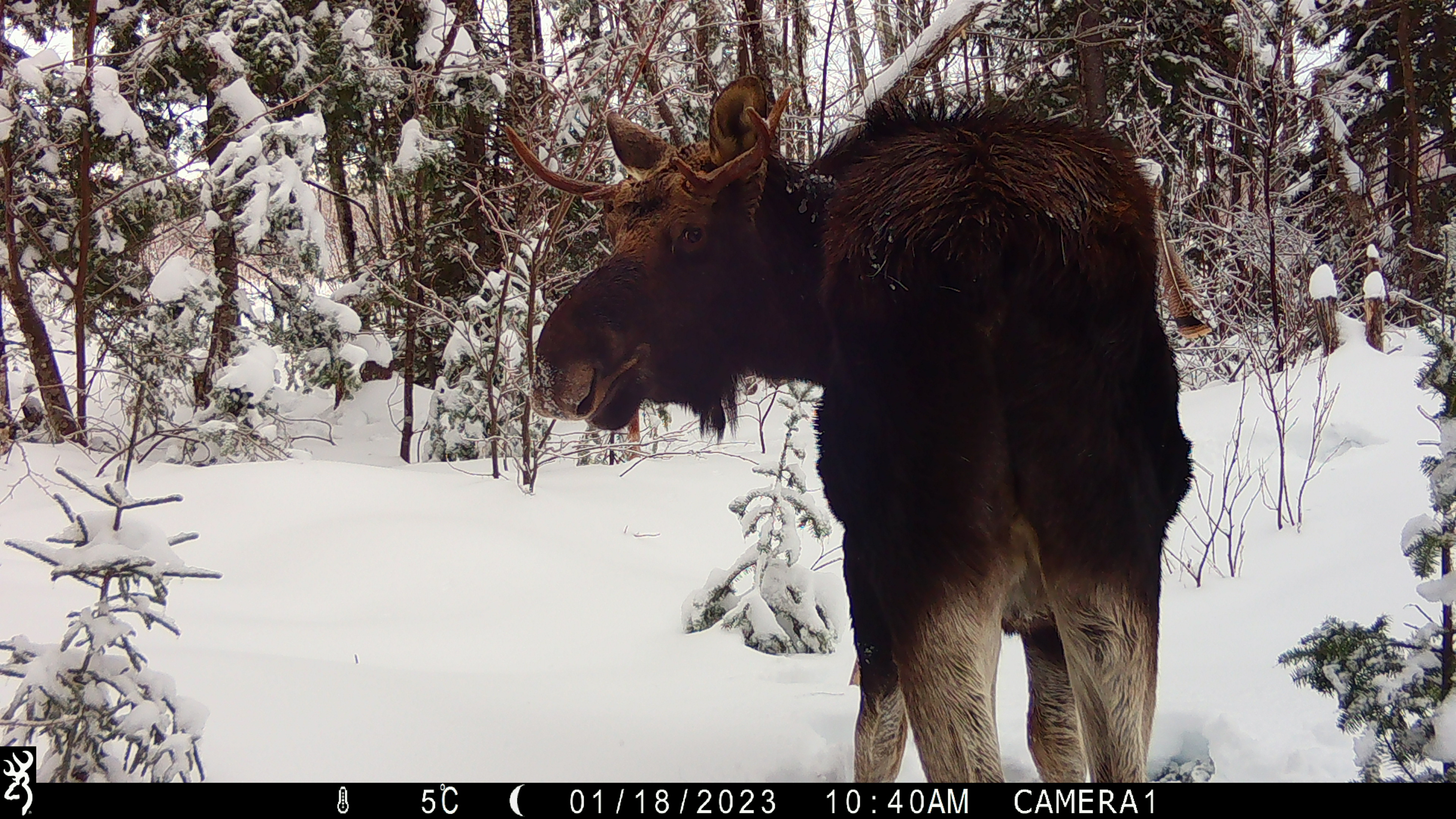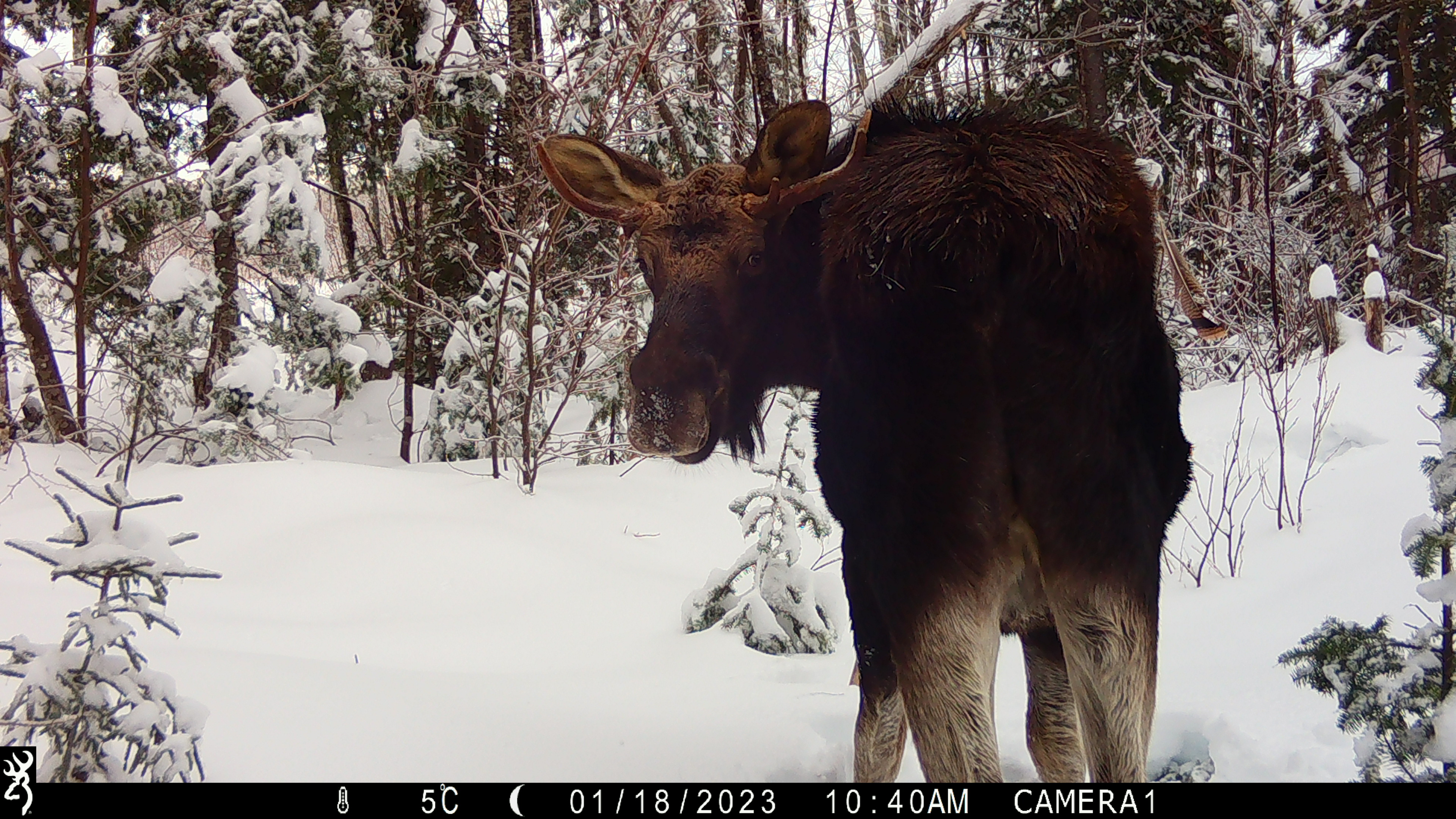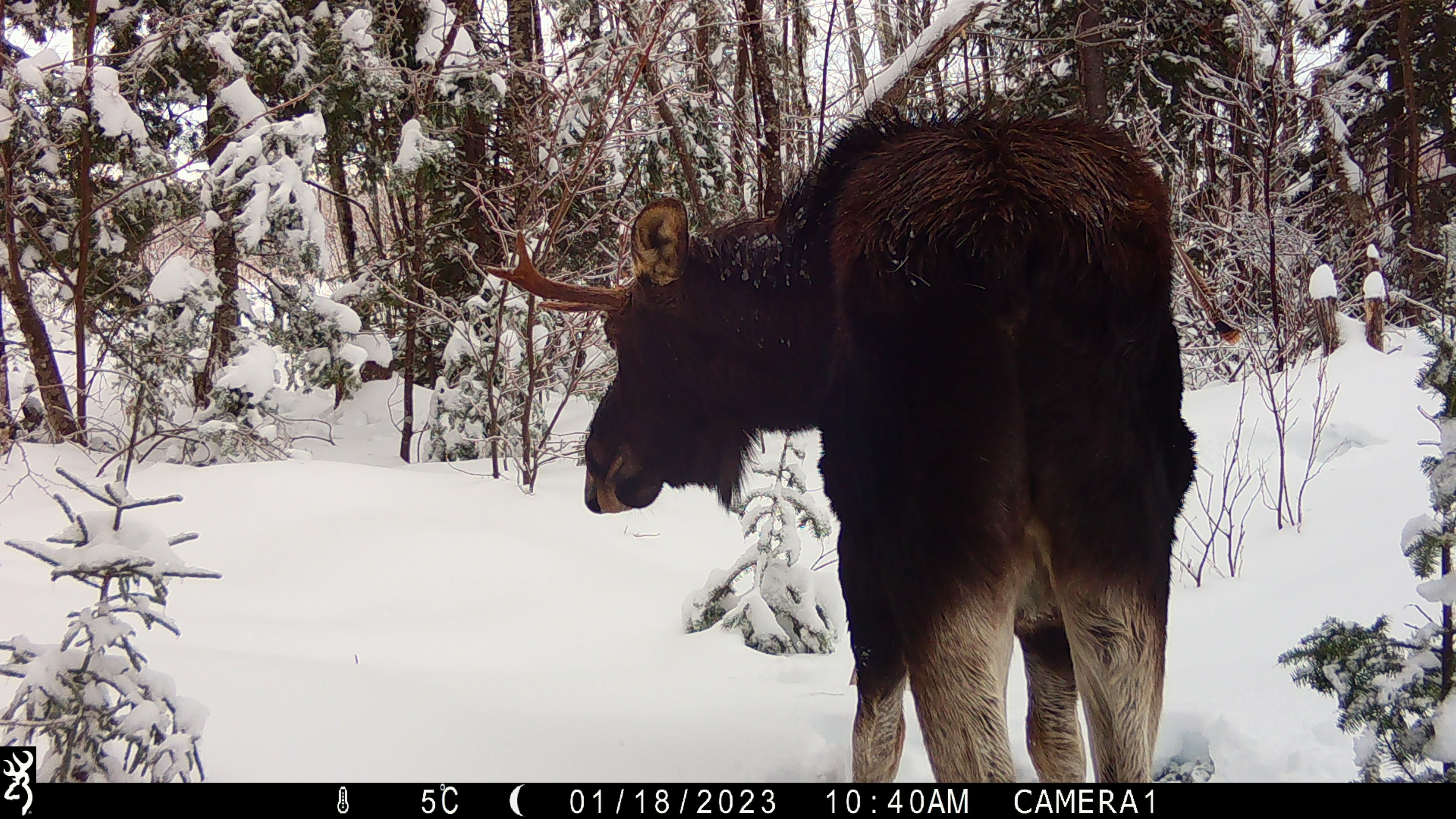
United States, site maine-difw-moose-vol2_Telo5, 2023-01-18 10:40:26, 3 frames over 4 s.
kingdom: Animalia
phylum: Chordata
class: Mammalia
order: Artiodactyla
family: Cervidae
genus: Alces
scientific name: Alces alces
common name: moose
Moose (Alces alces).